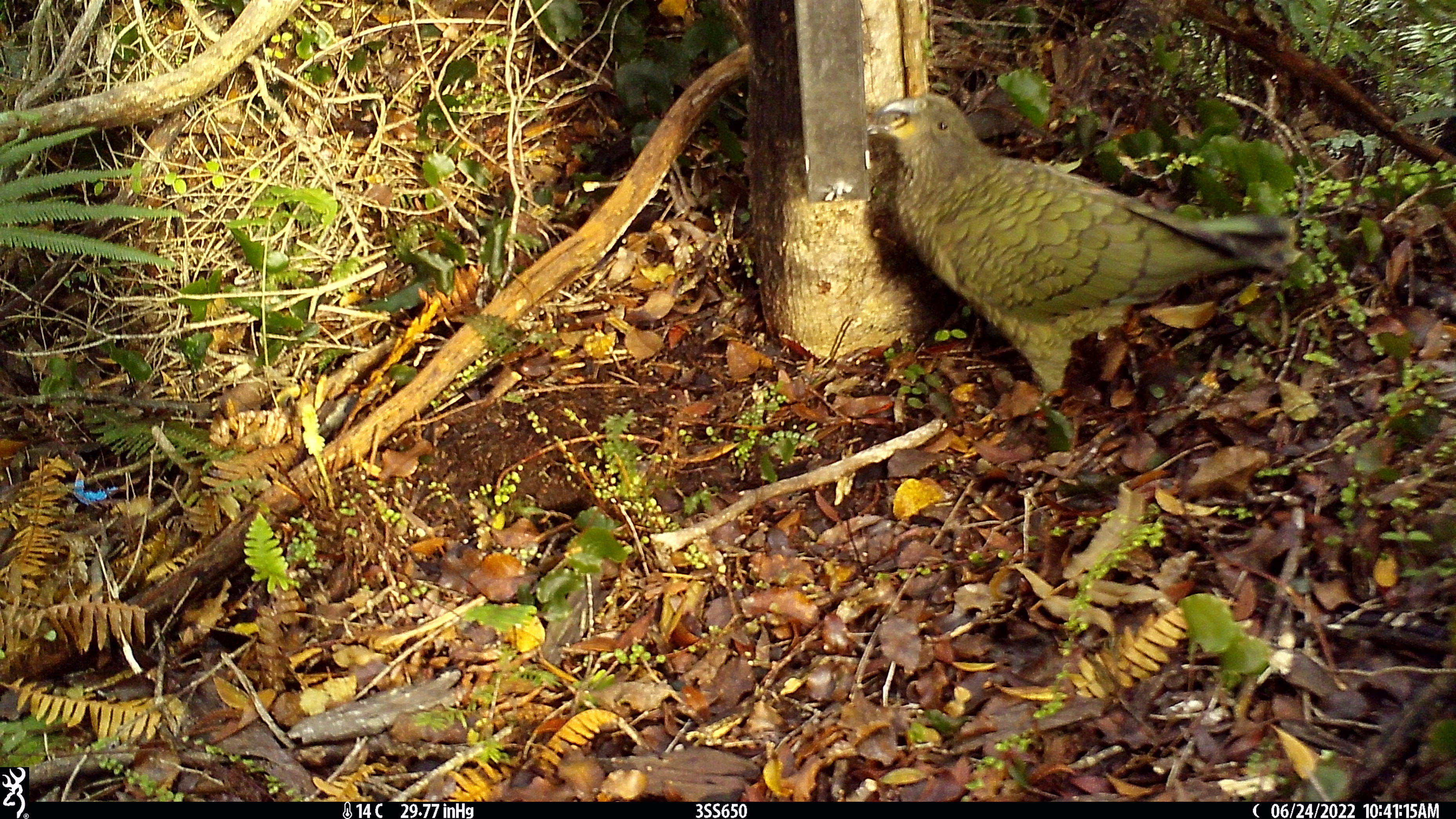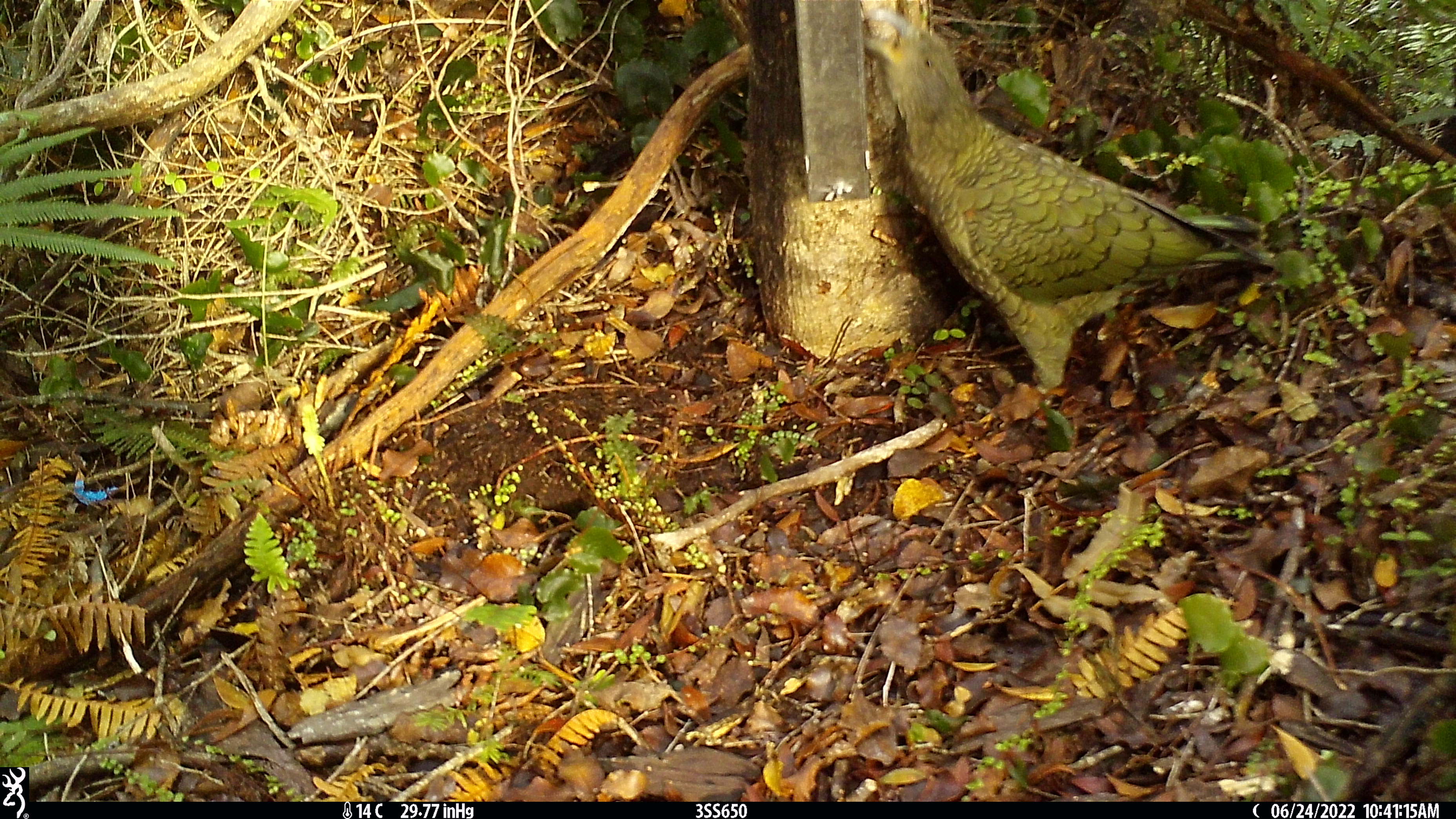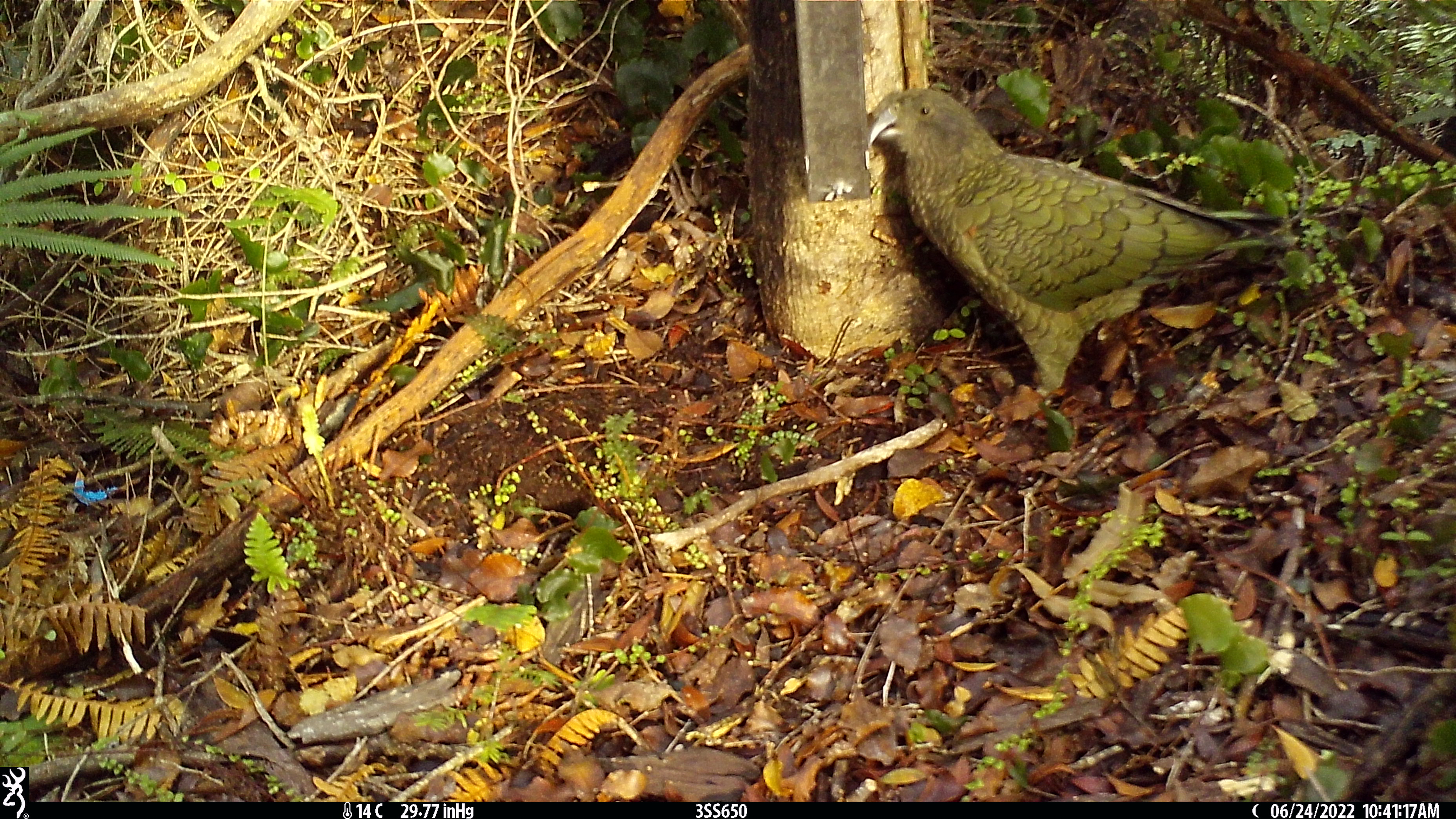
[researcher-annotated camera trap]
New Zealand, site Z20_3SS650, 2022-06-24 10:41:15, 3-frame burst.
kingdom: Animalia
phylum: Chordata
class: Aves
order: Psittaciformes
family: Strigopidae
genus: Nestor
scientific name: Nestor notabilis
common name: kea